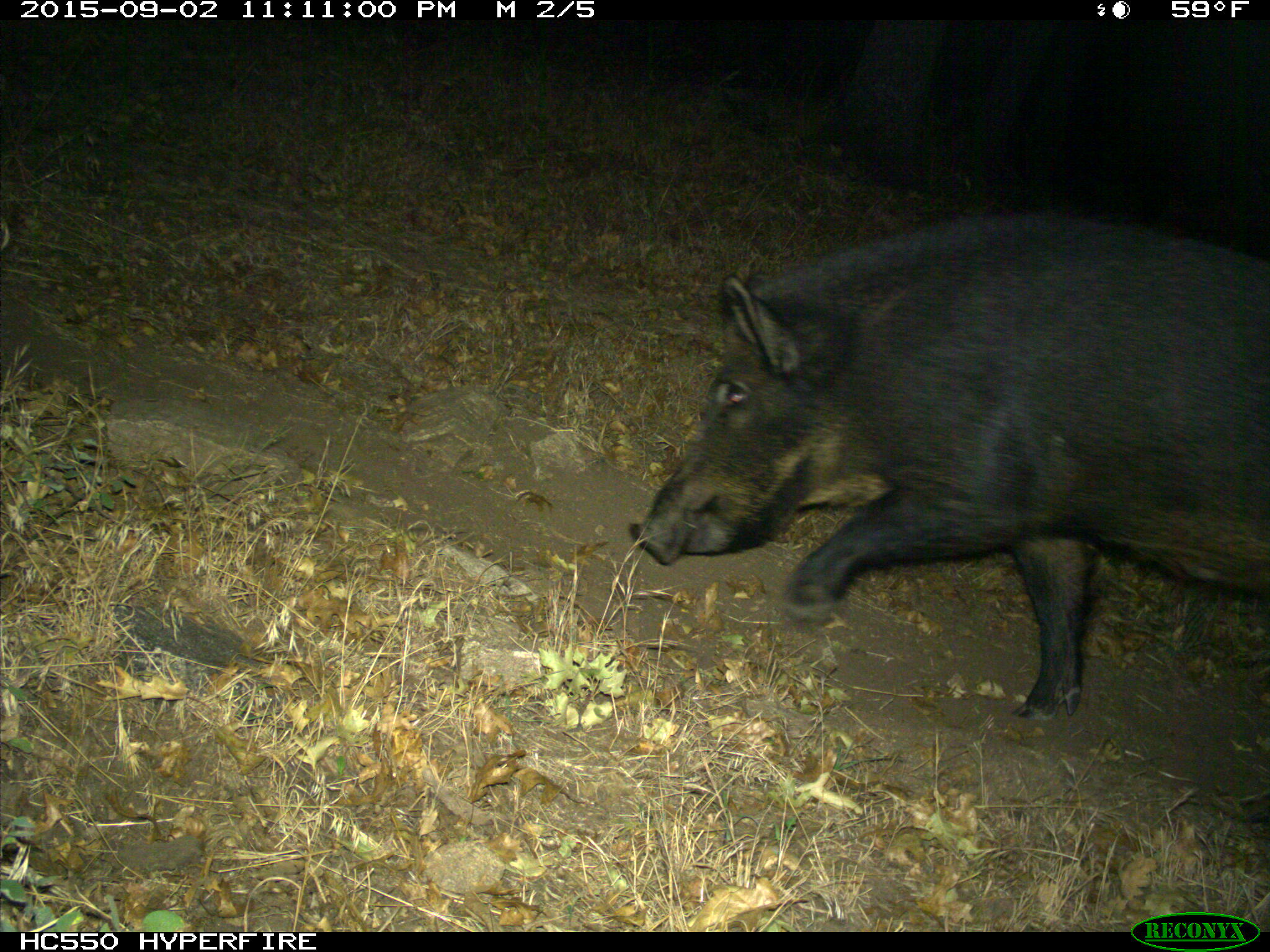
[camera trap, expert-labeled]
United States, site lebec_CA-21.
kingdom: Animalia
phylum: Chordata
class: Mammalia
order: Artiodactyla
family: Suidae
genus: Sus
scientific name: Sus scrofa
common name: wild boar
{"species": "Sus scrofa (wild boar)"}